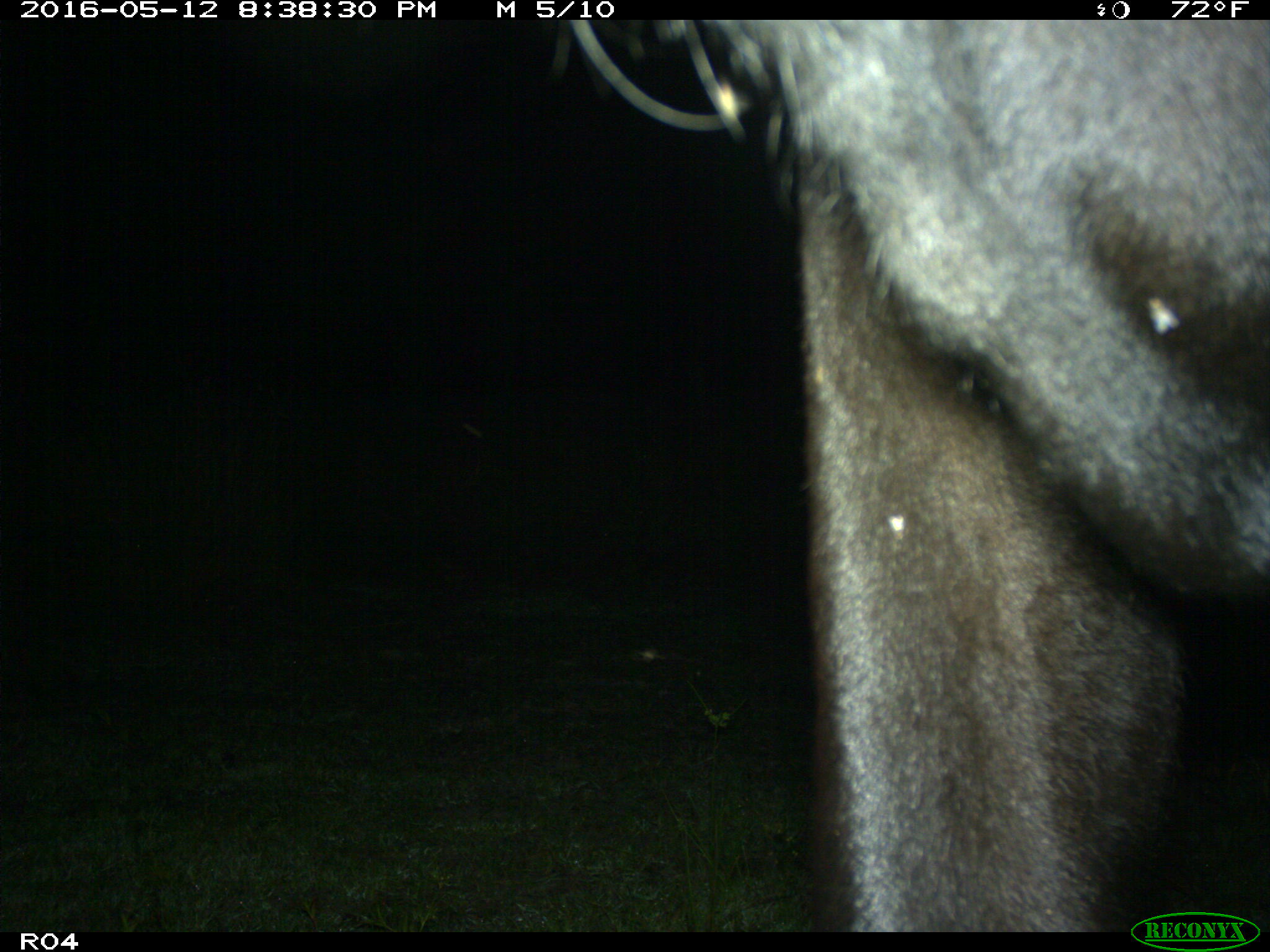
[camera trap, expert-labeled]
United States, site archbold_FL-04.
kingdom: Animalia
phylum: Chordata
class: Mammalia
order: Artiodactyla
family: Bovidae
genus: Bos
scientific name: Bos taurus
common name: domestic cow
Bos taurus (domestic cow).